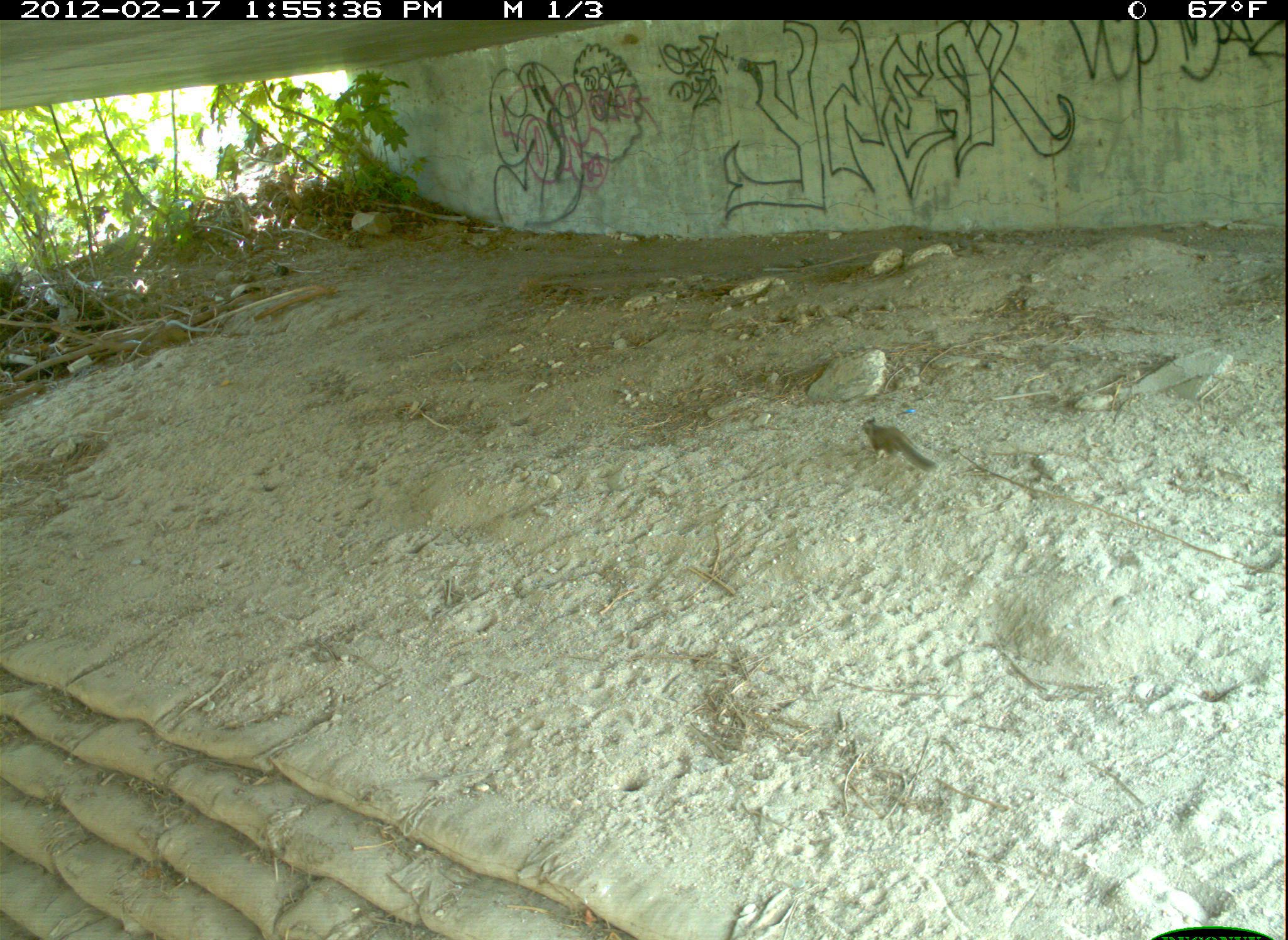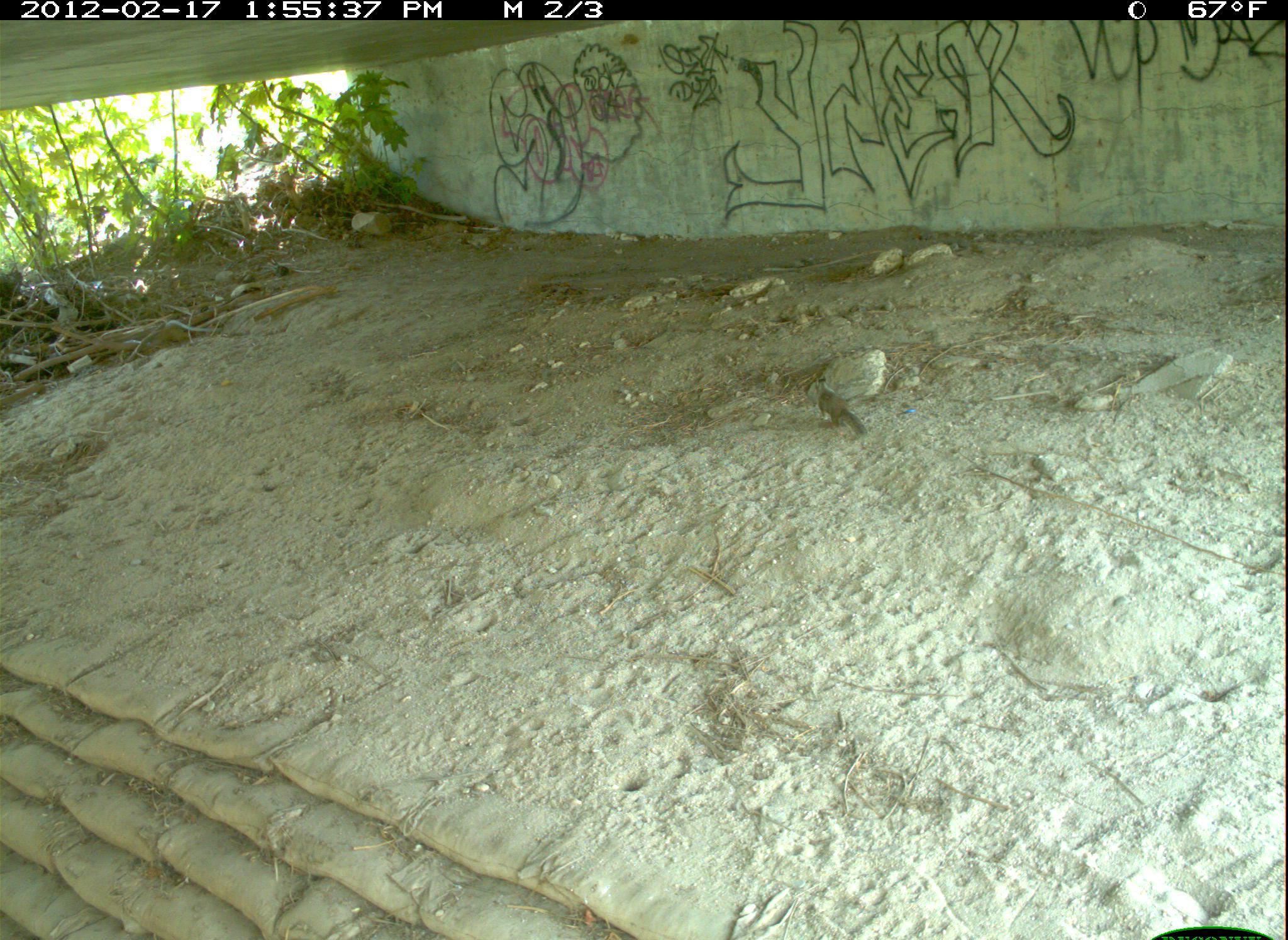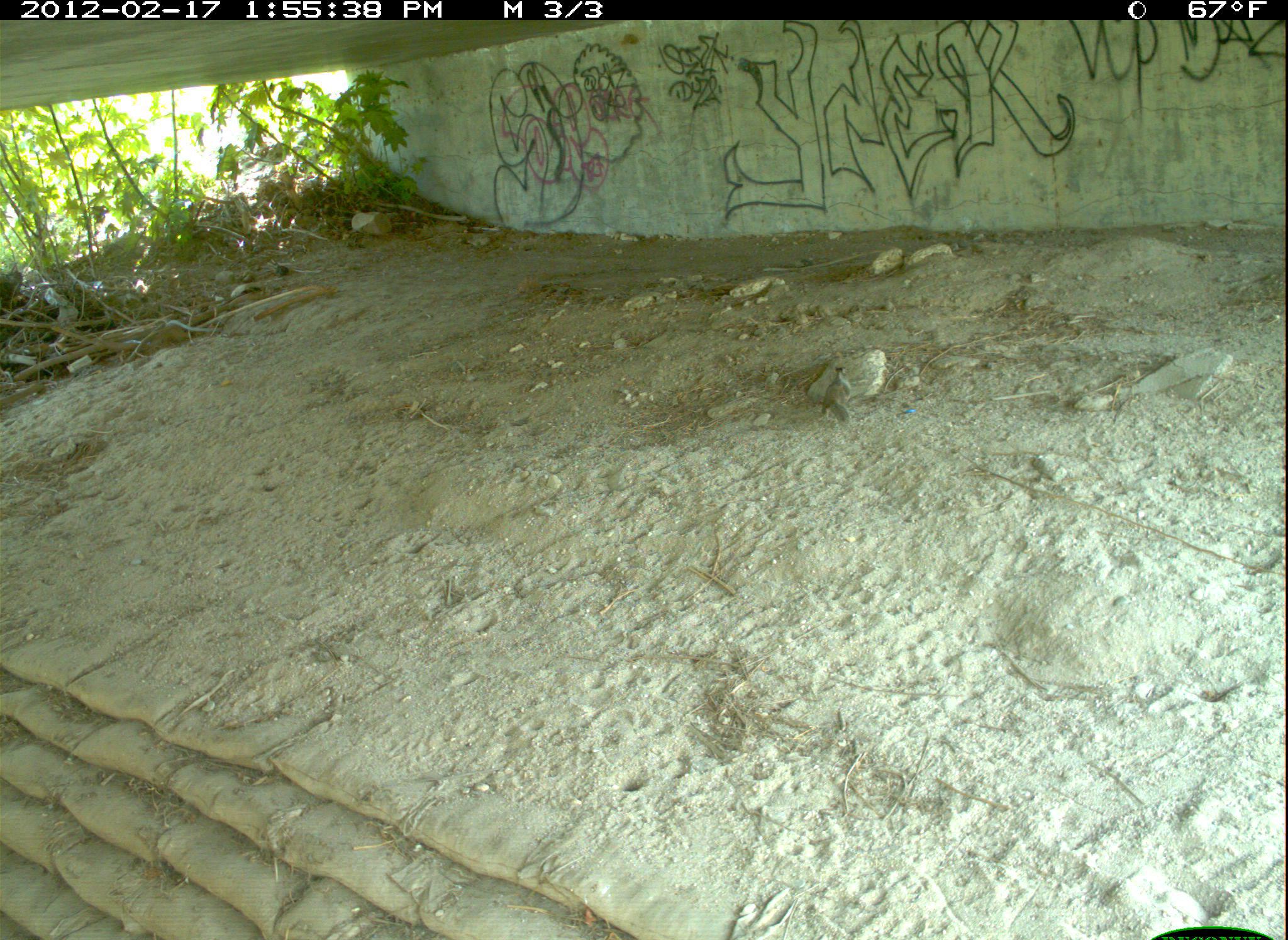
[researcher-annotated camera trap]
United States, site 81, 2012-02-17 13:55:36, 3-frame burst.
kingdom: Animalia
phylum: Chordata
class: Mammalia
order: Rodentia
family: Sciuridae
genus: Sciurus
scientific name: Sciurus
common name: squirrel